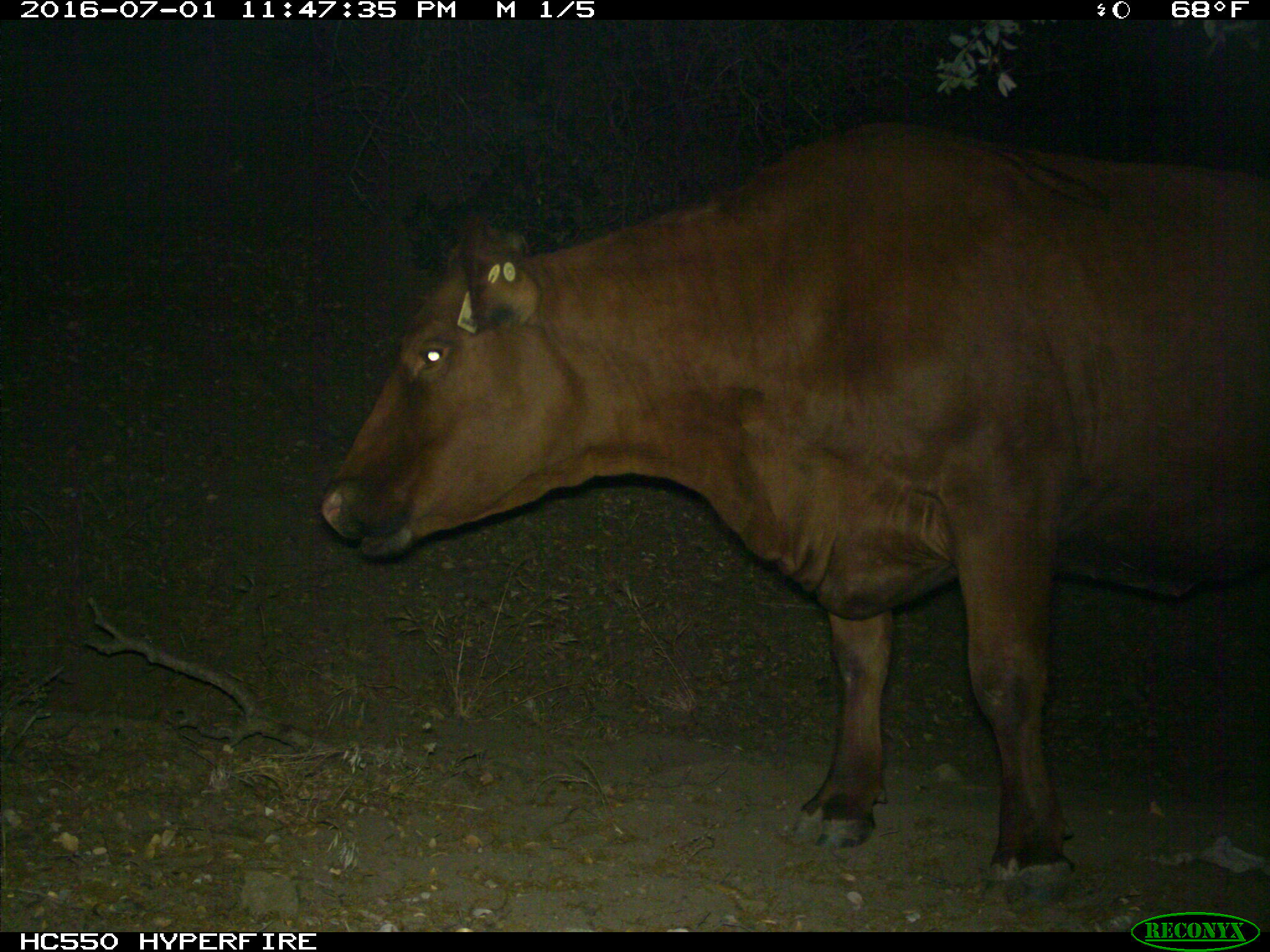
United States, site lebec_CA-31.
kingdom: Animalia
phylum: Chordata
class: Mammalia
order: Artiodactyla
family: Bovidae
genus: Bos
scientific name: Bos taurus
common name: domestic cow